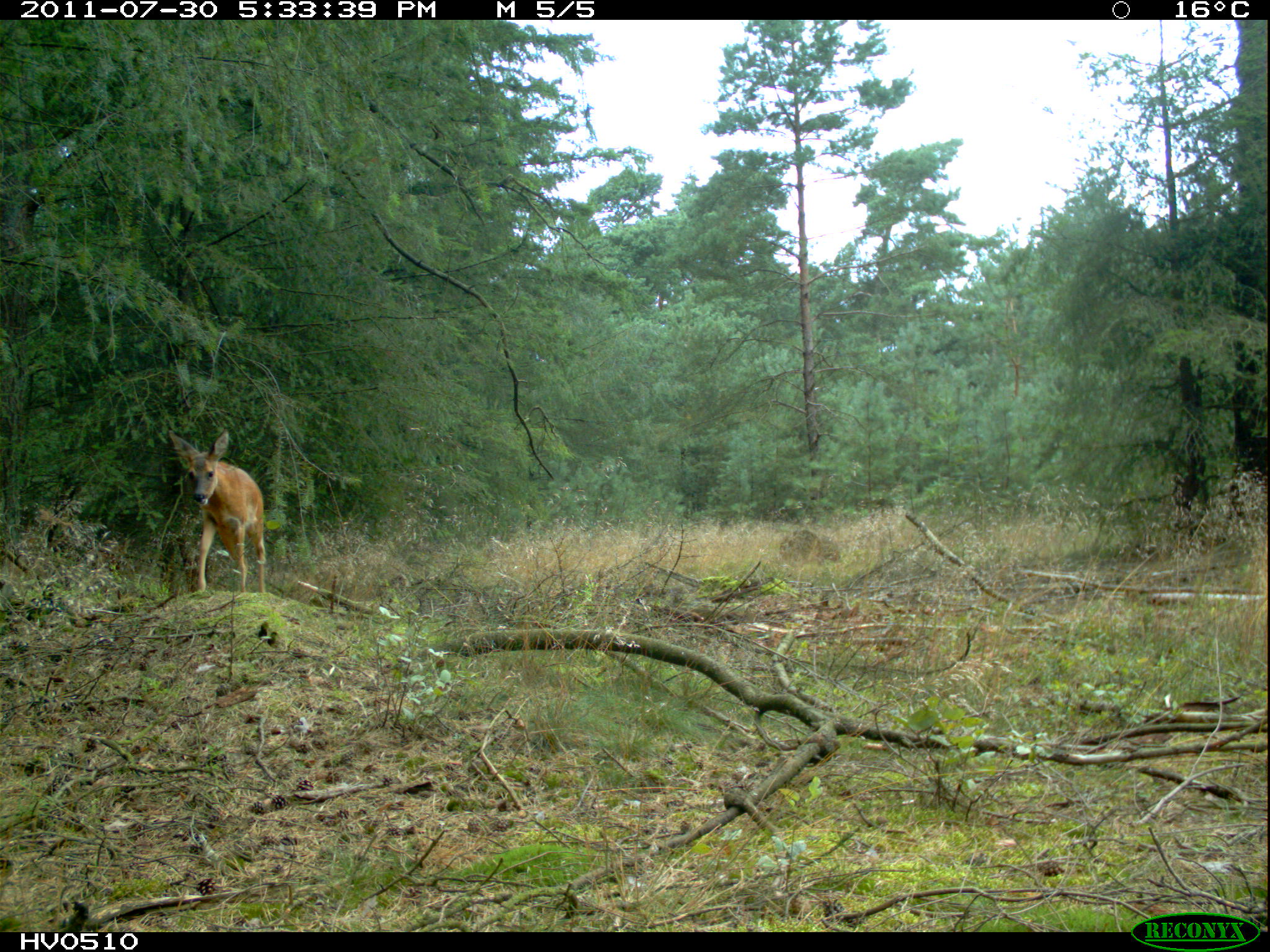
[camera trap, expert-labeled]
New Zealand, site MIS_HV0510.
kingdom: Animalia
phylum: Chordata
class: Mammalia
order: Artiodactyla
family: Cervidae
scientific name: Cervidae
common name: deer